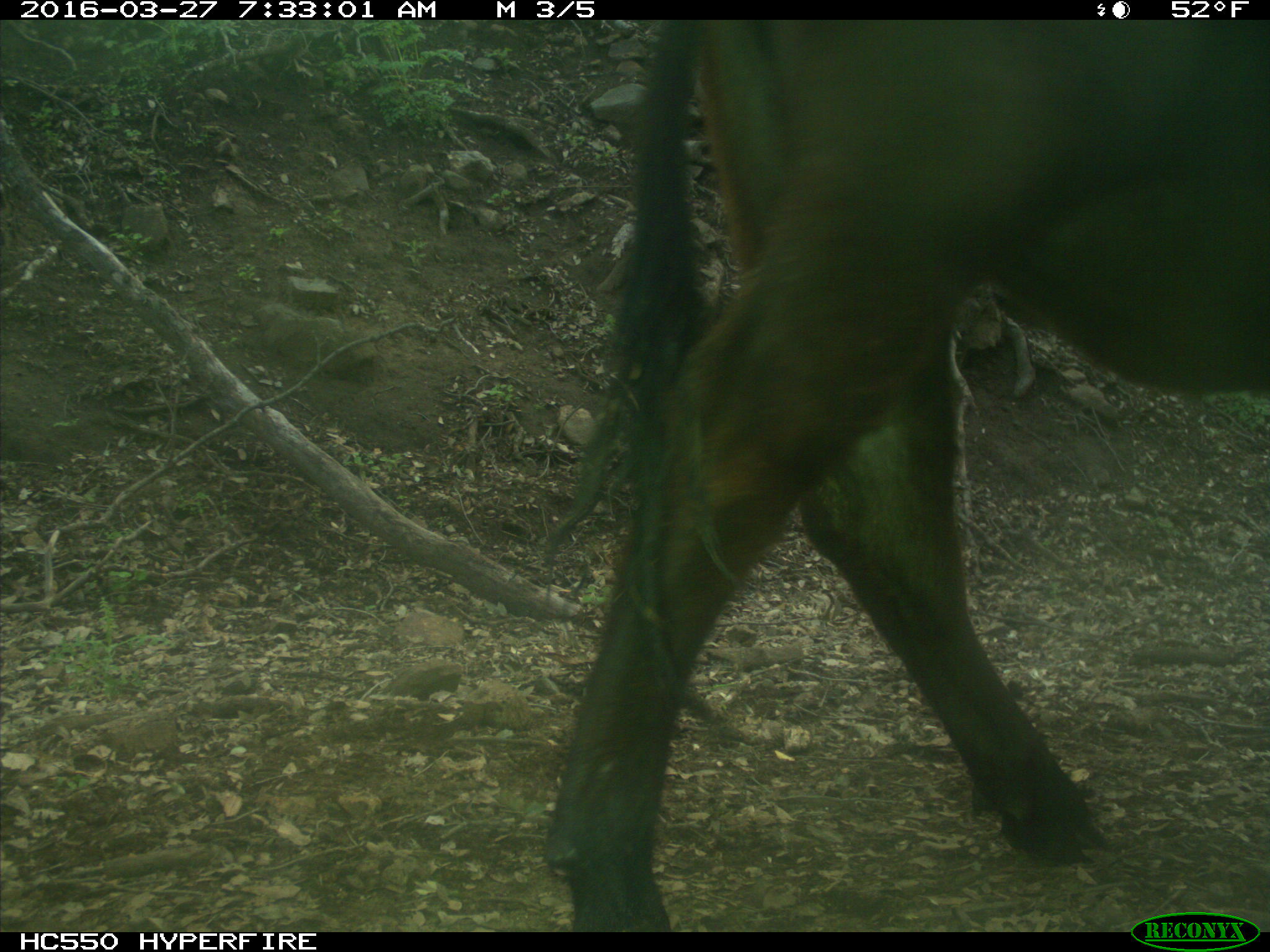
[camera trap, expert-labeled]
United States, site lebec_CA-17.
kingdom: Animalia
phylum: Chordata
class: Mammalia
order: Artiodactyla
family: Bovidae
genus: Bos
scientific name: Bos taurus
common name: domestic cow